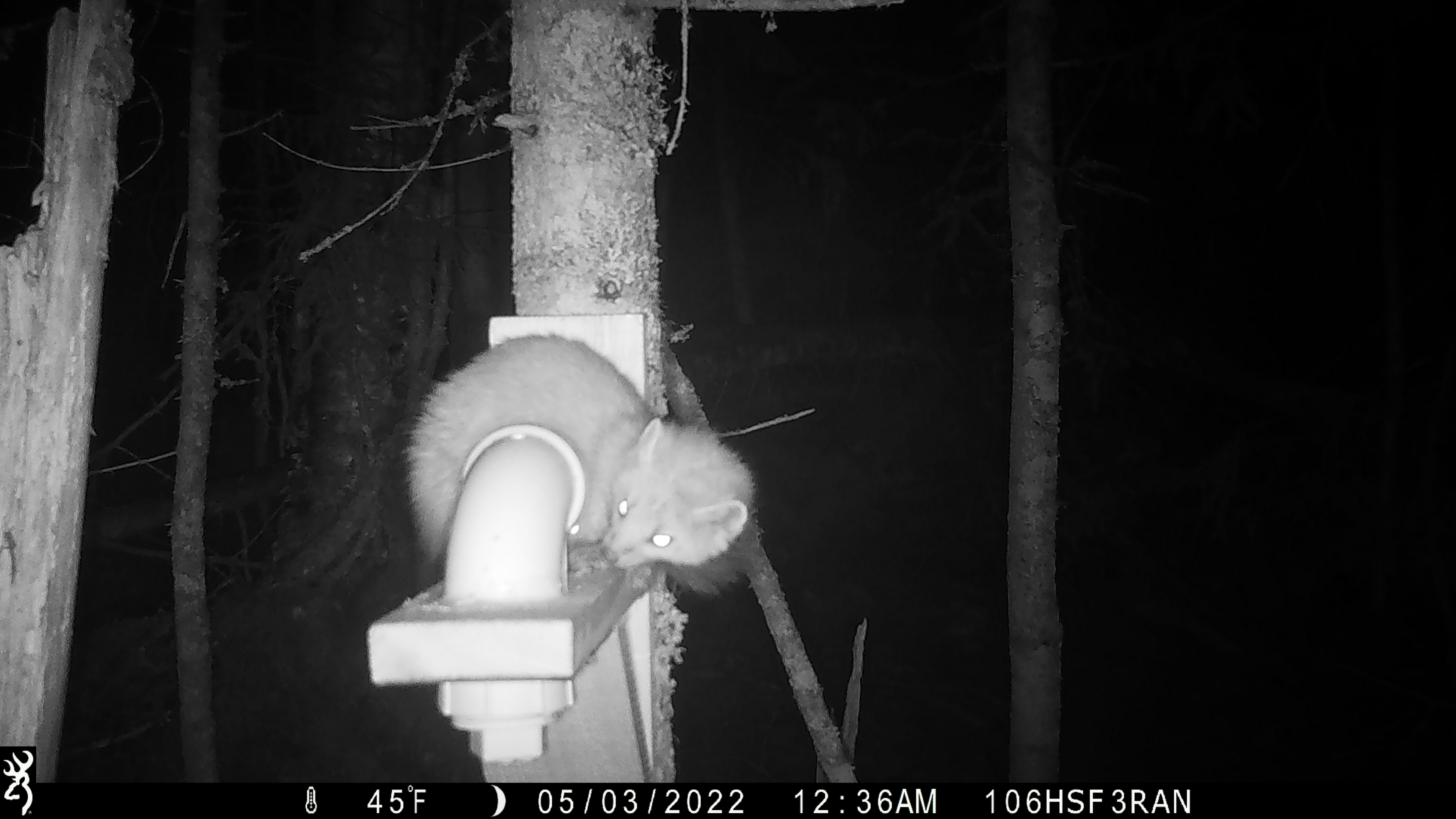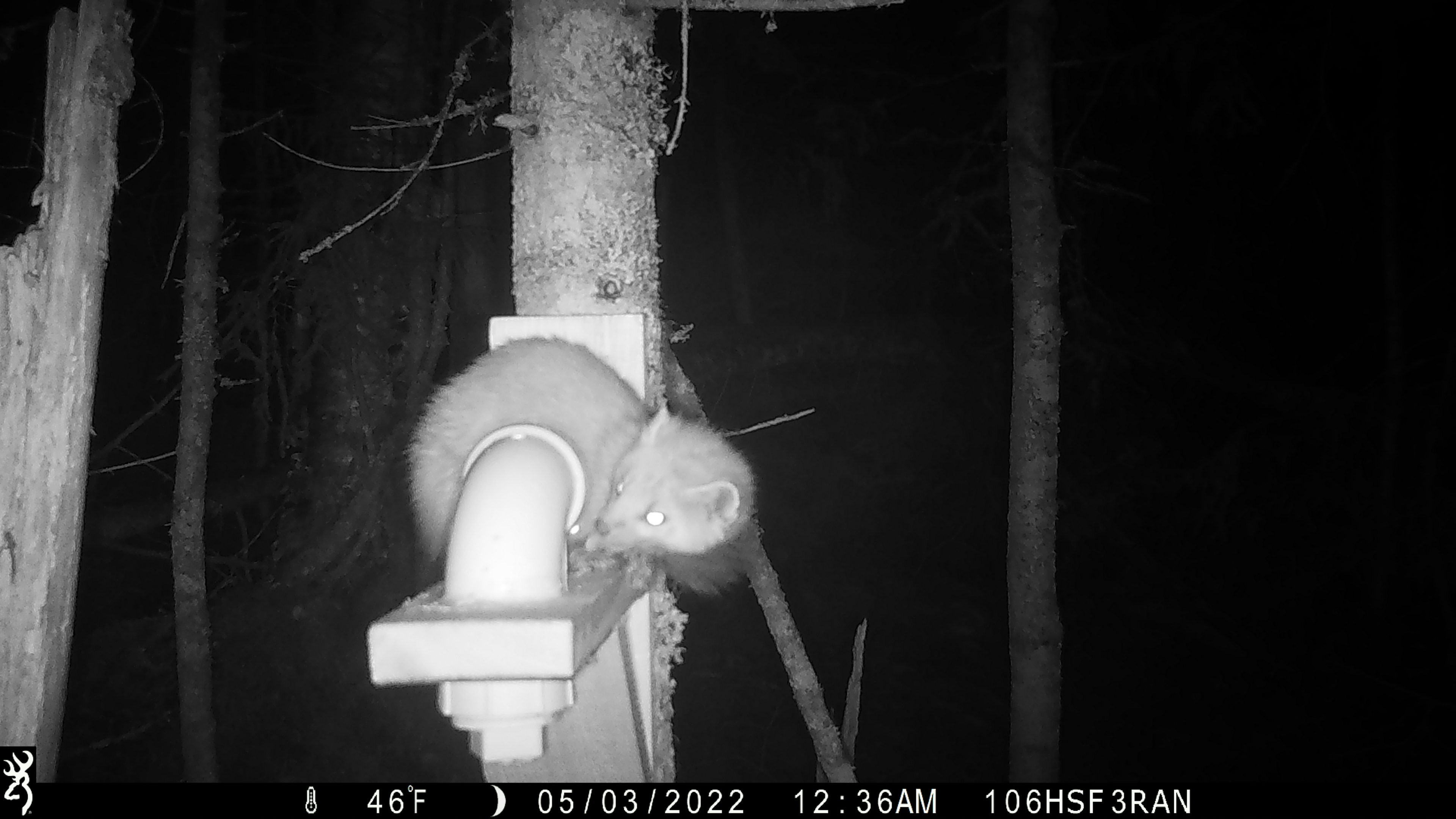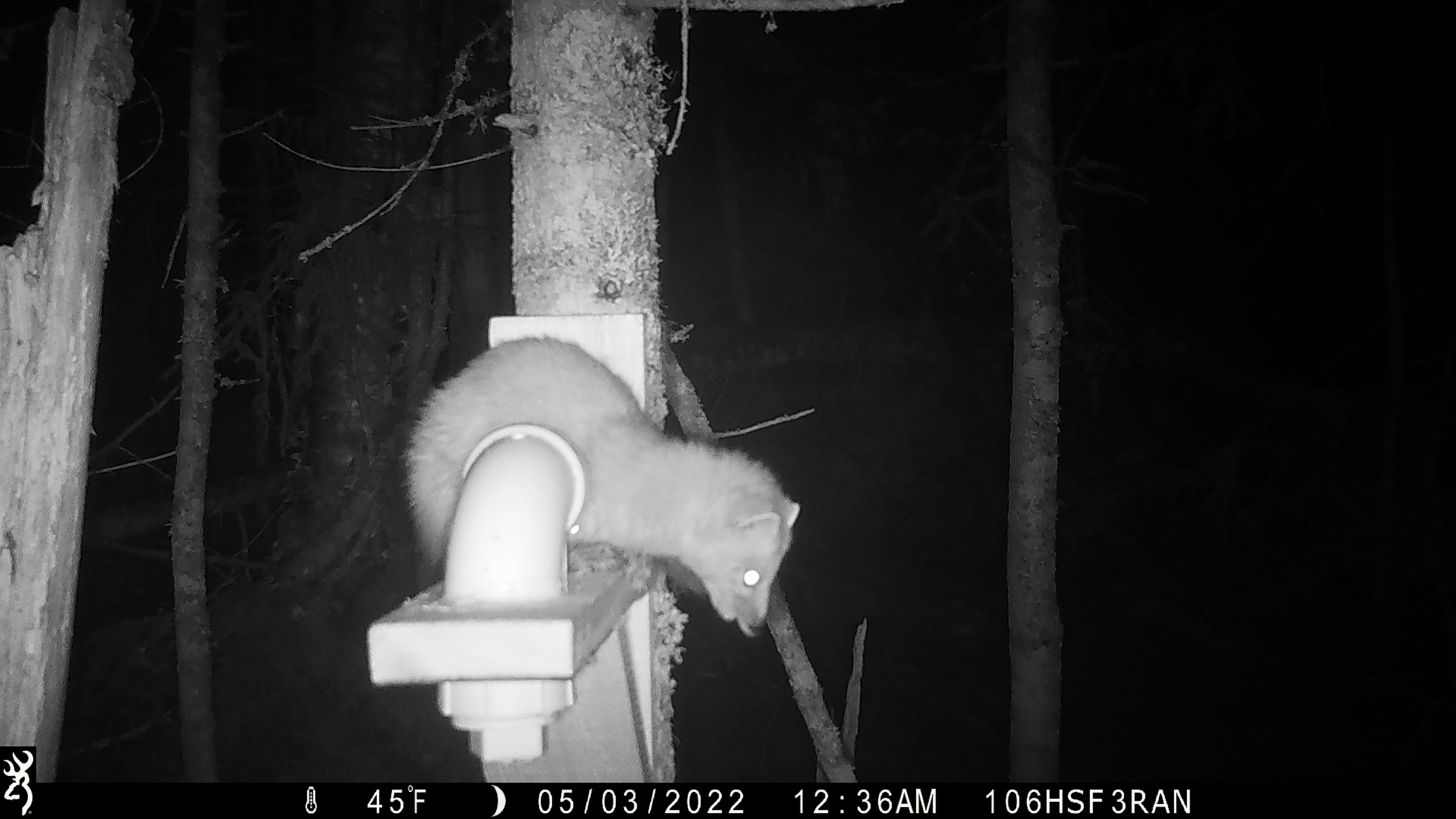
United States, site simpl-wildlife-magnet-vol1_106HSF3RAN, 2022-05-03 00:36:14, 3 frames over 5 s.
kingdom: Animalia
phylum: Chordata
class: Mammalia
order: Carnivora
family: Mustelidae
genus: Martes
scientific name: Martes americana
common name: american marten